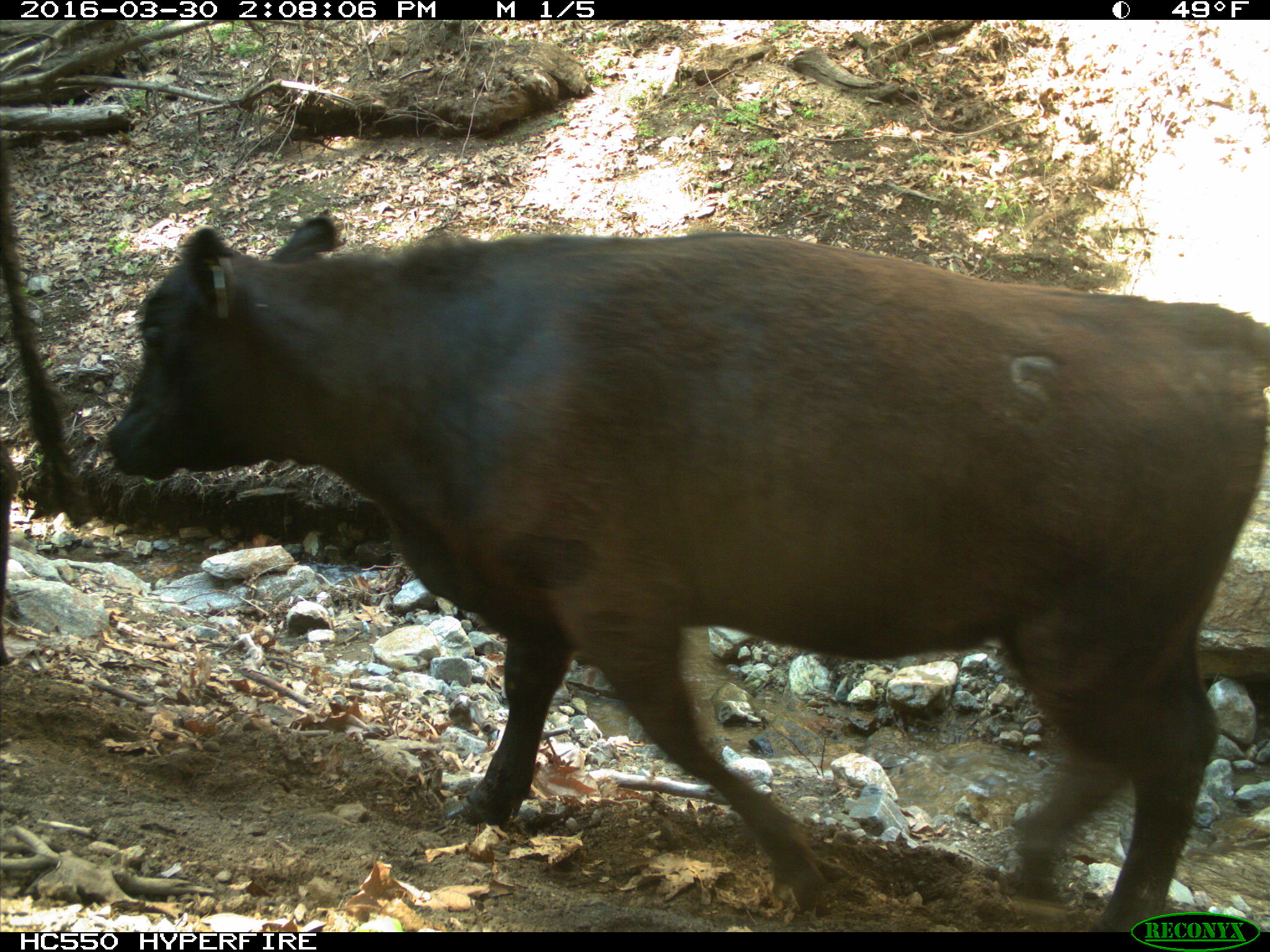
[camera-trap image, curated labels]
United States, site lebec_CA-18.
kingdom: Animalia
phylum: Chordata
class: Mammalia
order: Artiodactyla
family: Bovidae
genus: Bos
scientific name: Bos taurus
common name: domestic cow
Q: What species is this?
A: Bos taurus (domestic cow).